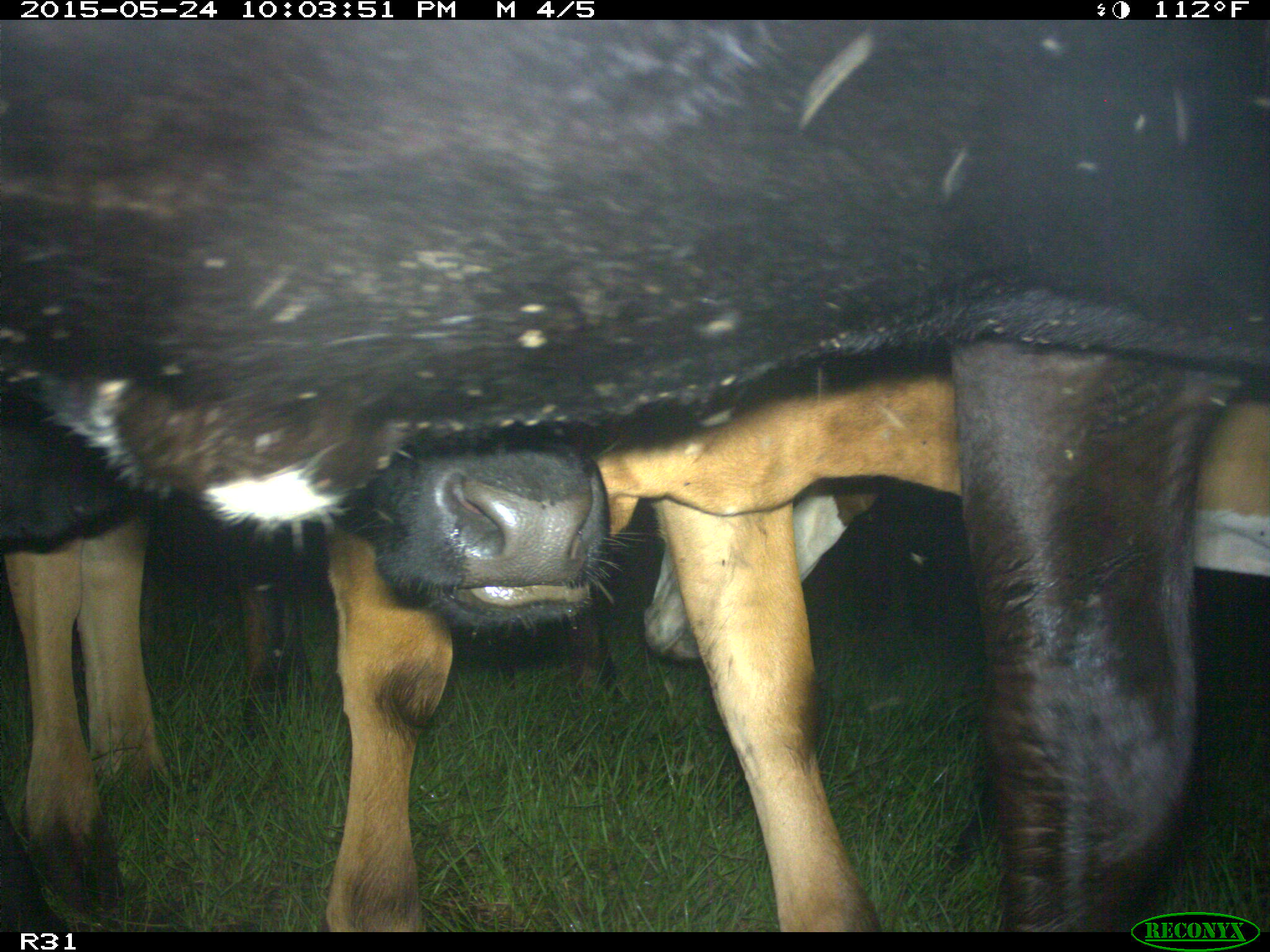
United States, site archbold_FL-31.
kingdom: Animalia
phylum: Chordata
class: Mammalia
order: Artiodactyla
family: Bovidae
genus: Bos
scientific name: Bos taurus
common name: domestic cow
Bos taurus (domestic cow).